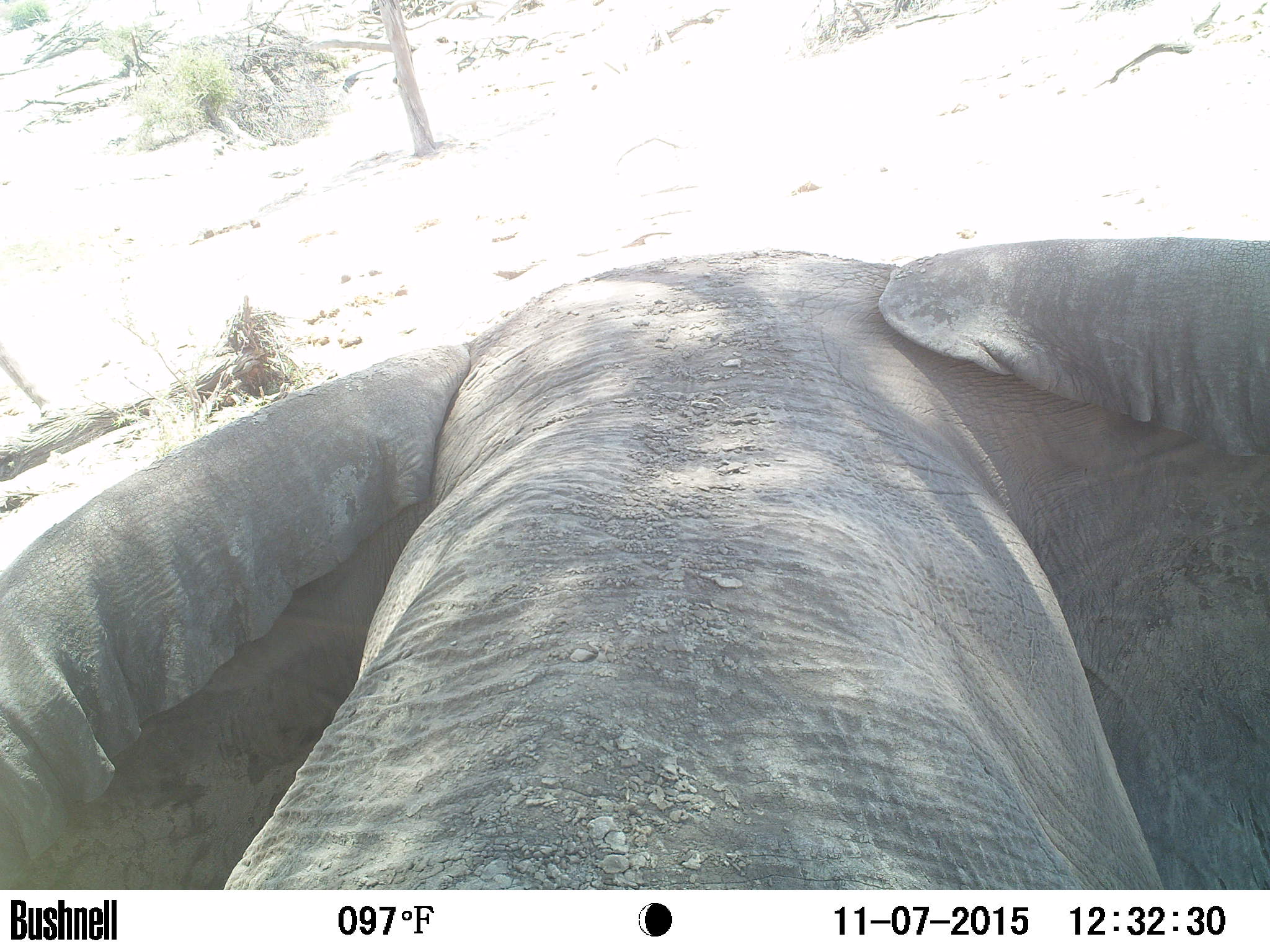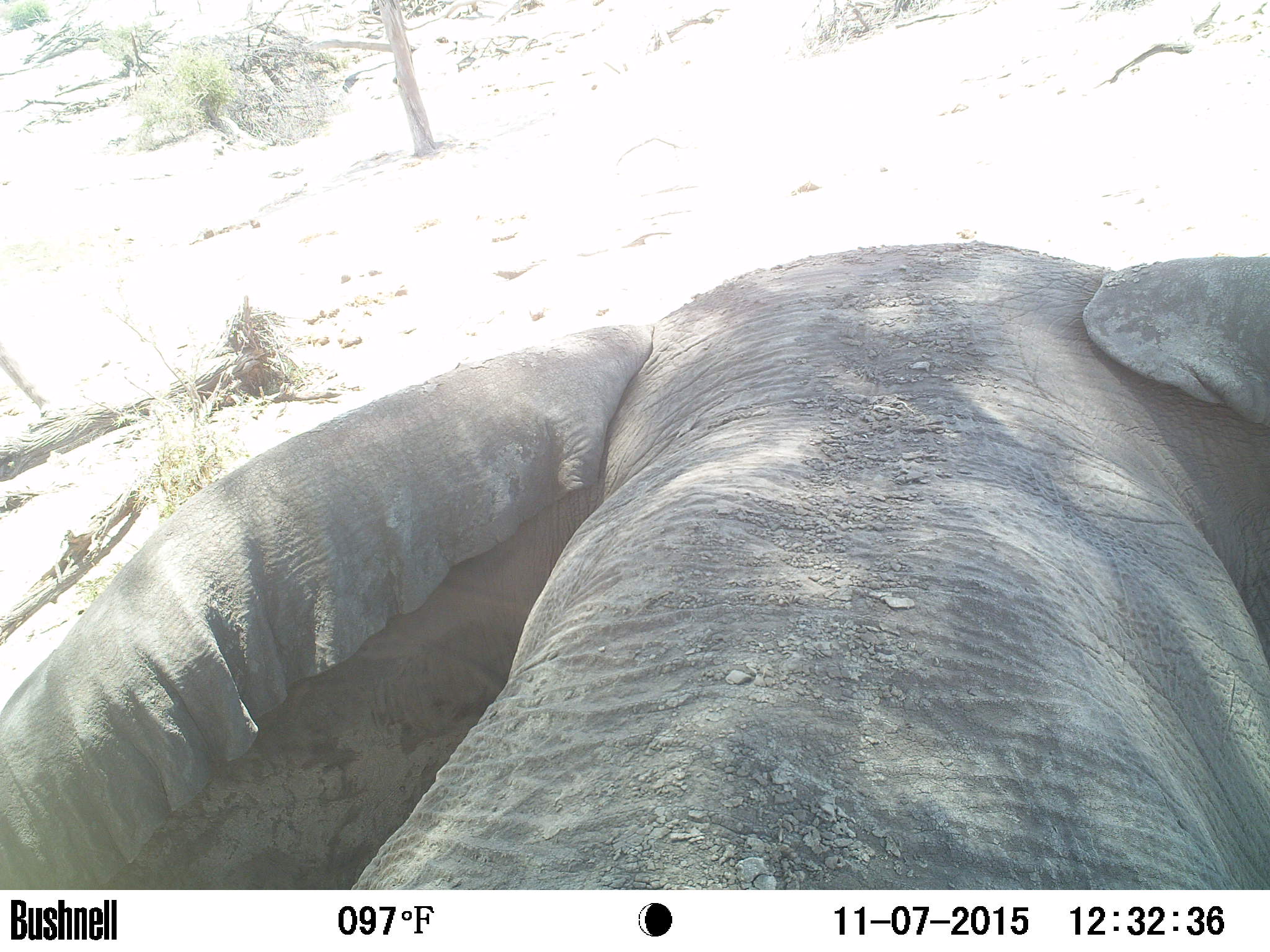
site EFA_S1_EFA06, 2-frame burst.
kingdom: Animalia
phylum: Chordata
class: Mammalia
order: Proboscidea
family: Elephantidae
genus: Loxodonta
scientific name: Loxodonta africana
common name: african bush elephant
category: elephant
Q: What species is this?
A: Elephant (african bush elephant) (Loxodonta africana).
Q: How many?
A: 1.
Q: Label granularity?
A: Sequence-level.